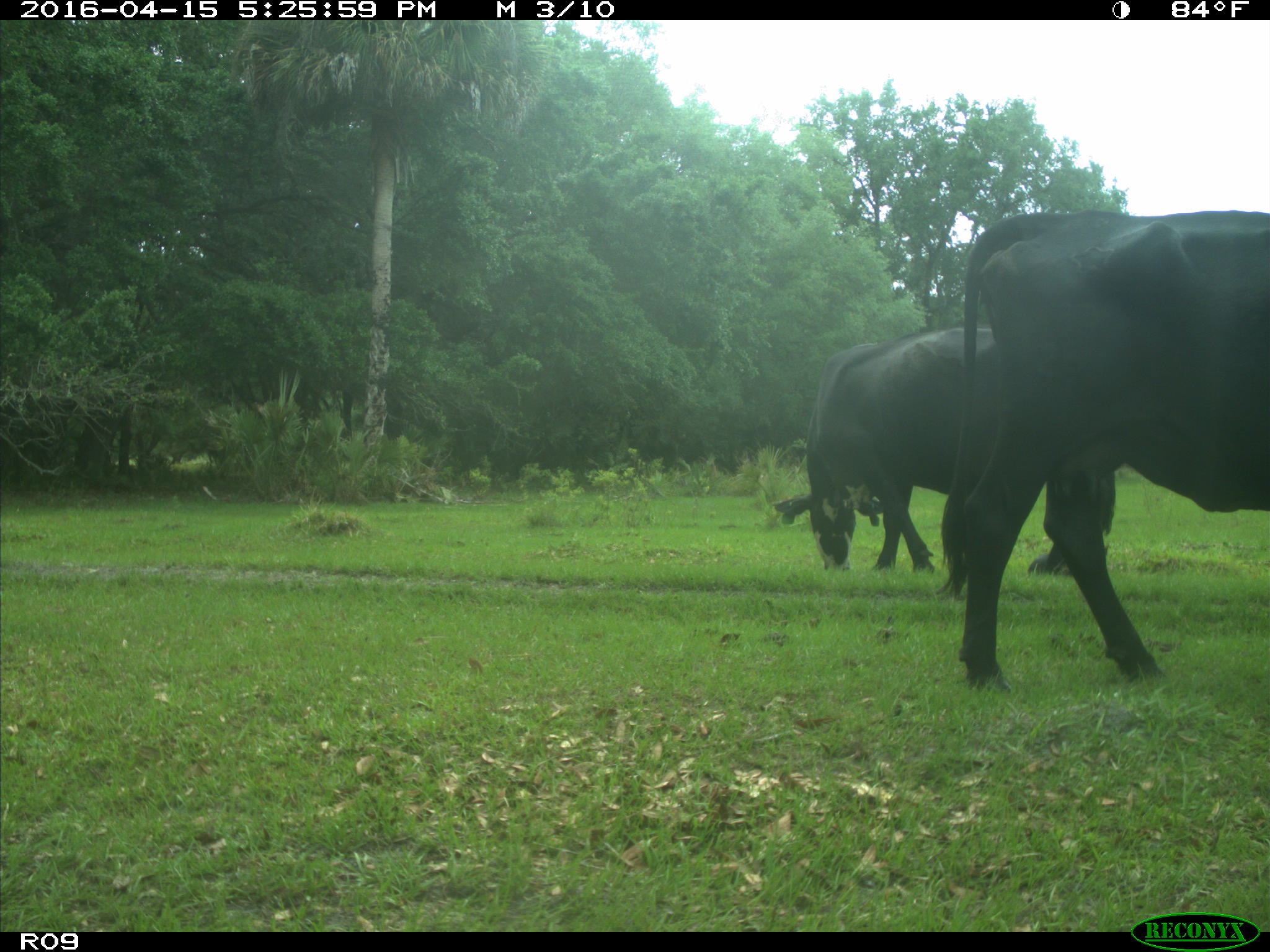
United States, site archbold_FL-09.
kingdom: Animalia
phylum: Chordata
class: Mammalia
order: Artiodactyla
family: Bovidae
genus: Bos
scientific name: Bos taurus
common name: domestic cow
Bos taurus (domestic cow).